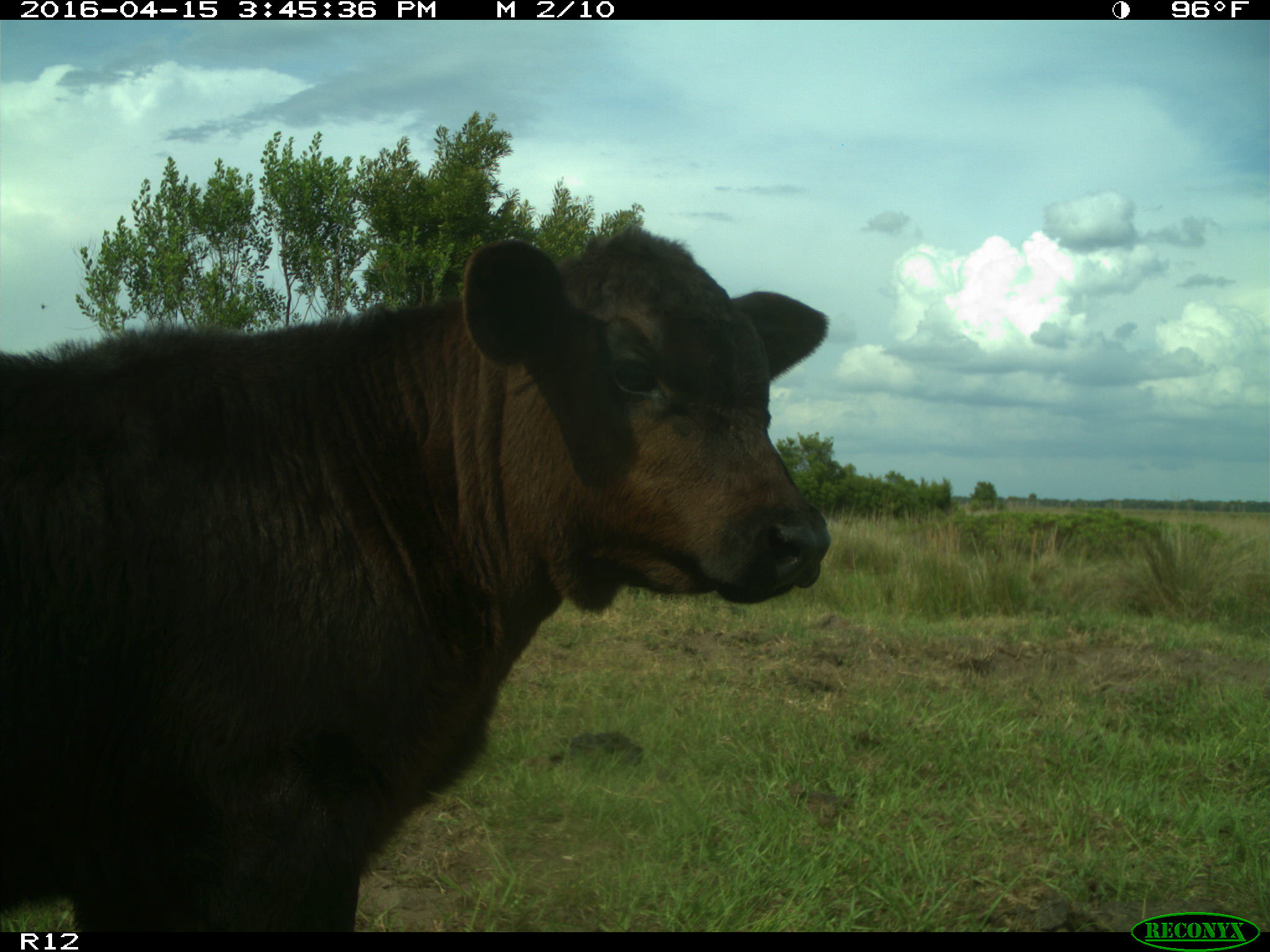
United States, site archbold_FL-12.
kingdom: Animalia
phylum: Chordata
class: Mammalia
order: Artiodactyla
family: Bovidae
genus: Bos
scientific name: Bos taurus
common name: domestic cow